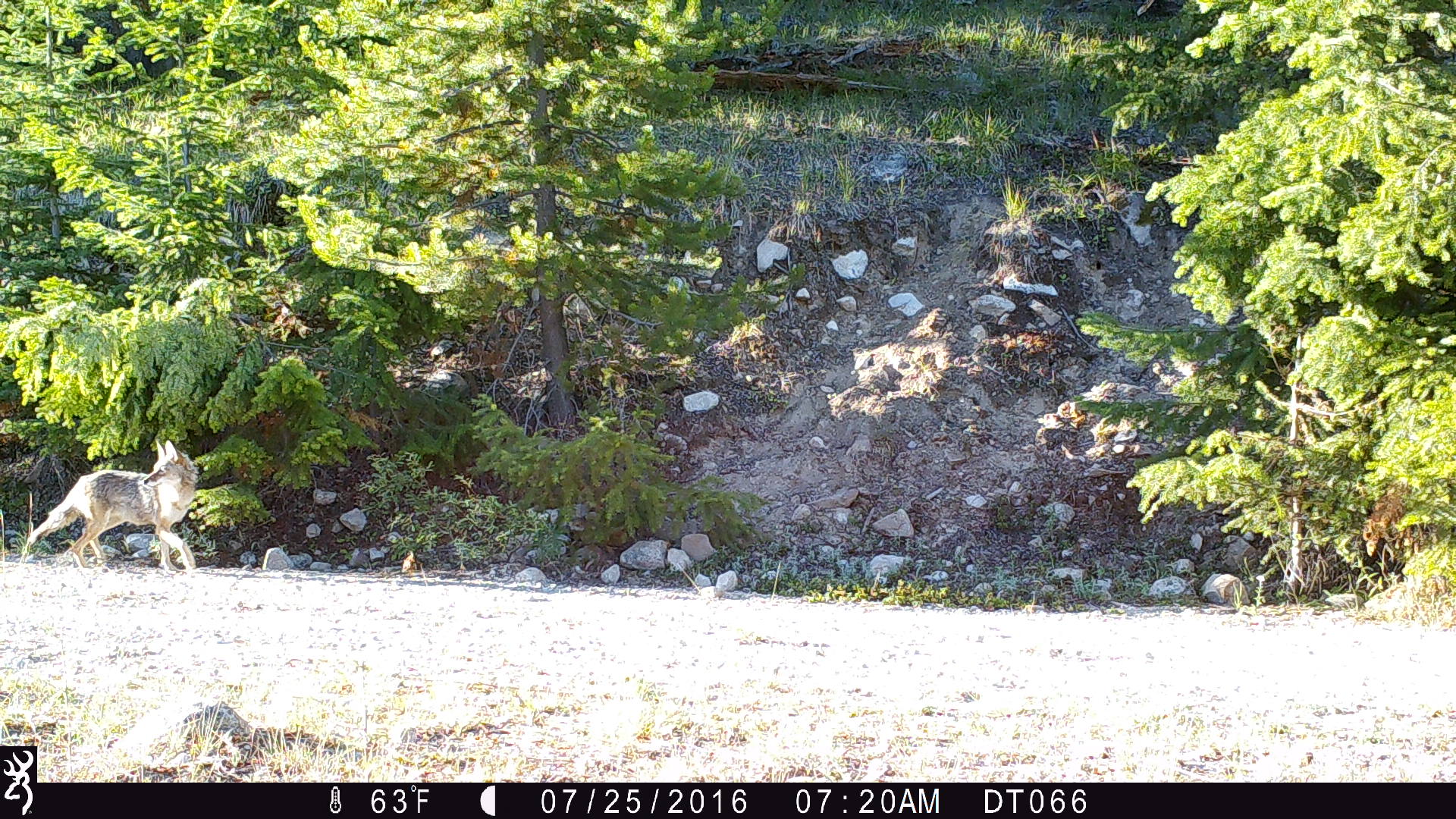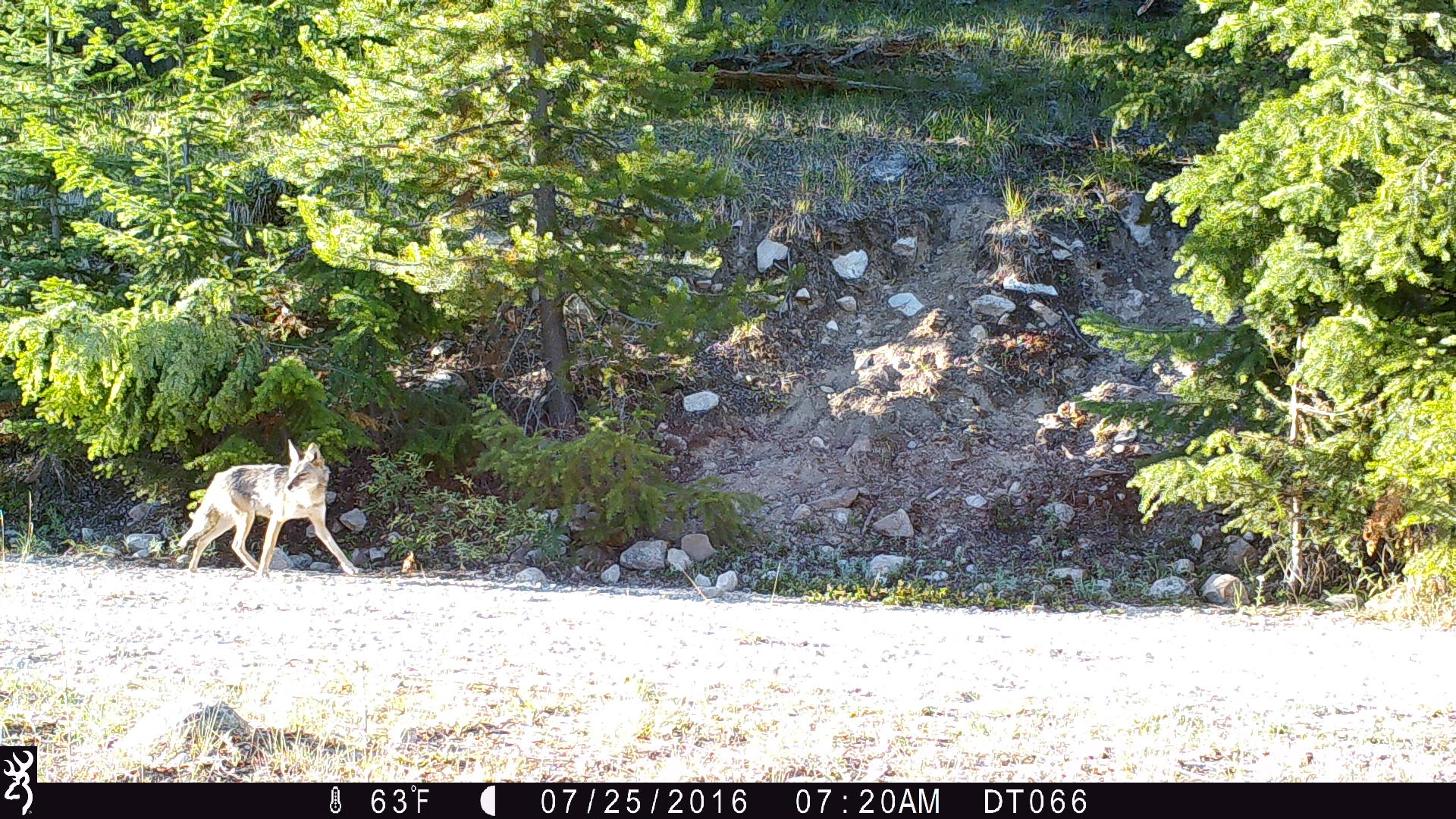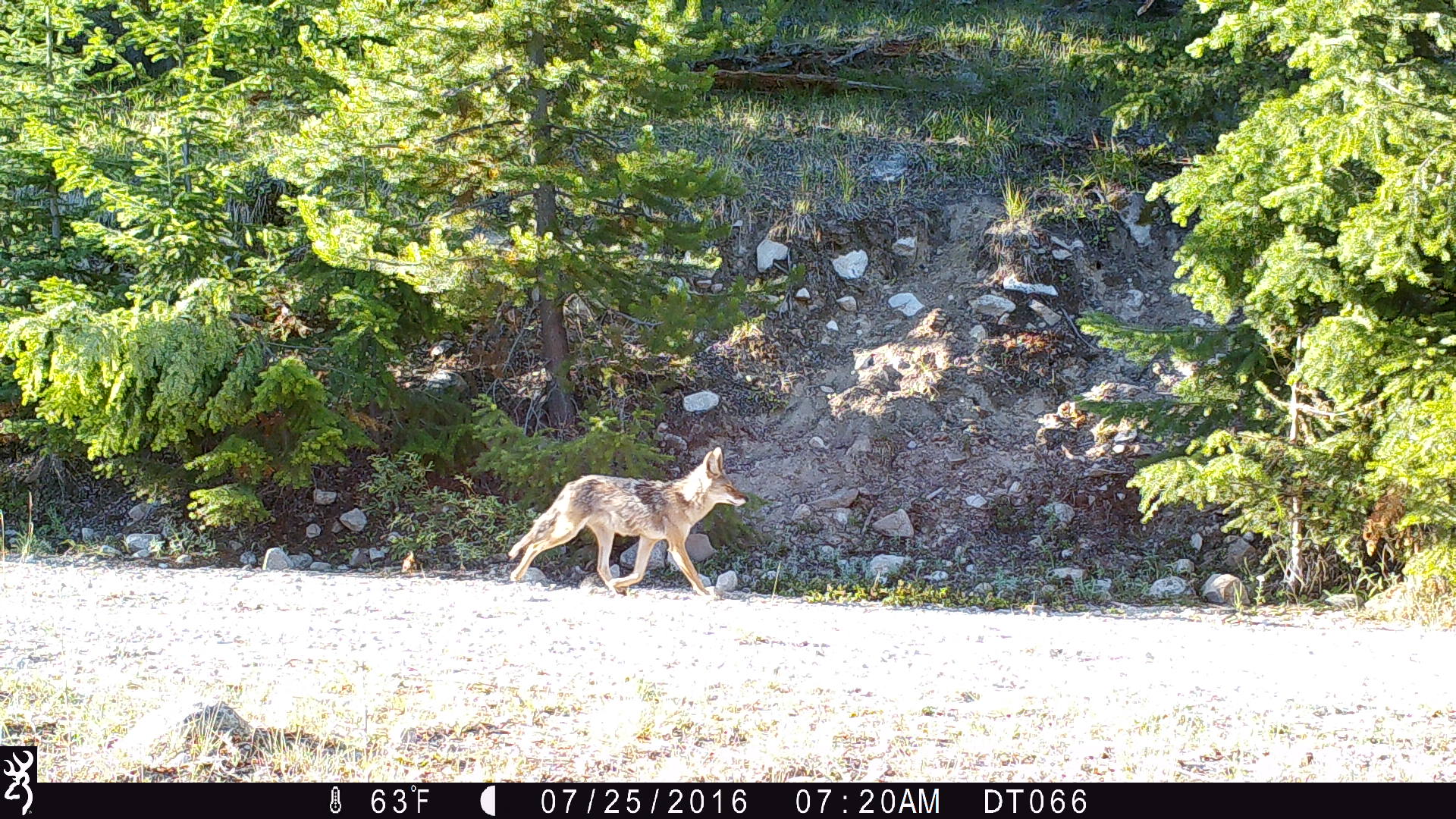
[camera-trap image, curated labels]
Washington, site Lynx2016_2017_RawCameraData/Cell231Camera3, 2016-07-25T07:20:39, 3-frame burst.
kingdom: Animalia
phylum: Chordata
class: Mammalia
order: Carnivora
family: Canidae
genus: Canis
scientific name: Canis latrans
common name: coyote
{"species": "Canis latrans (coyote)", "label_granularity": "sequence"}